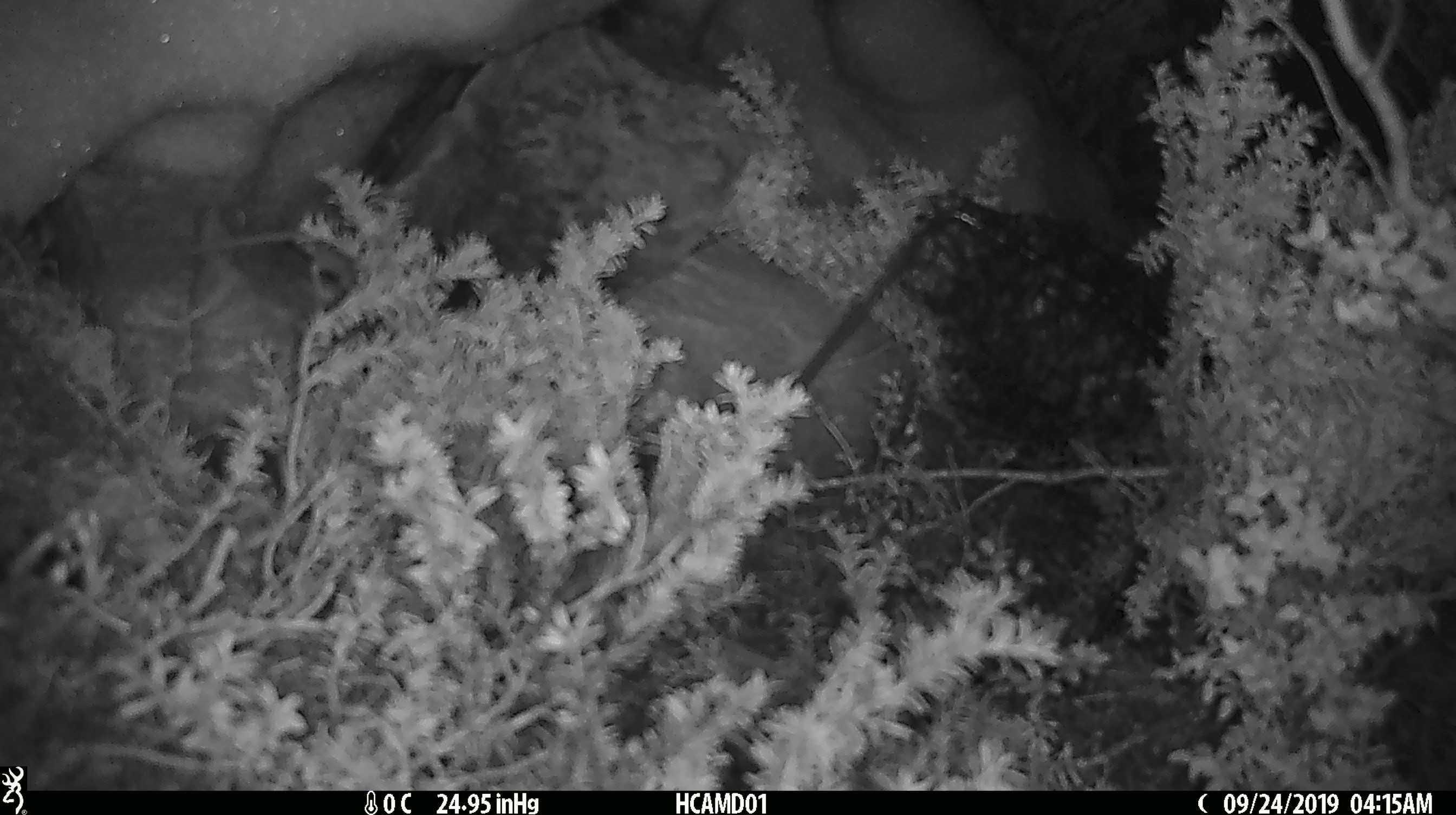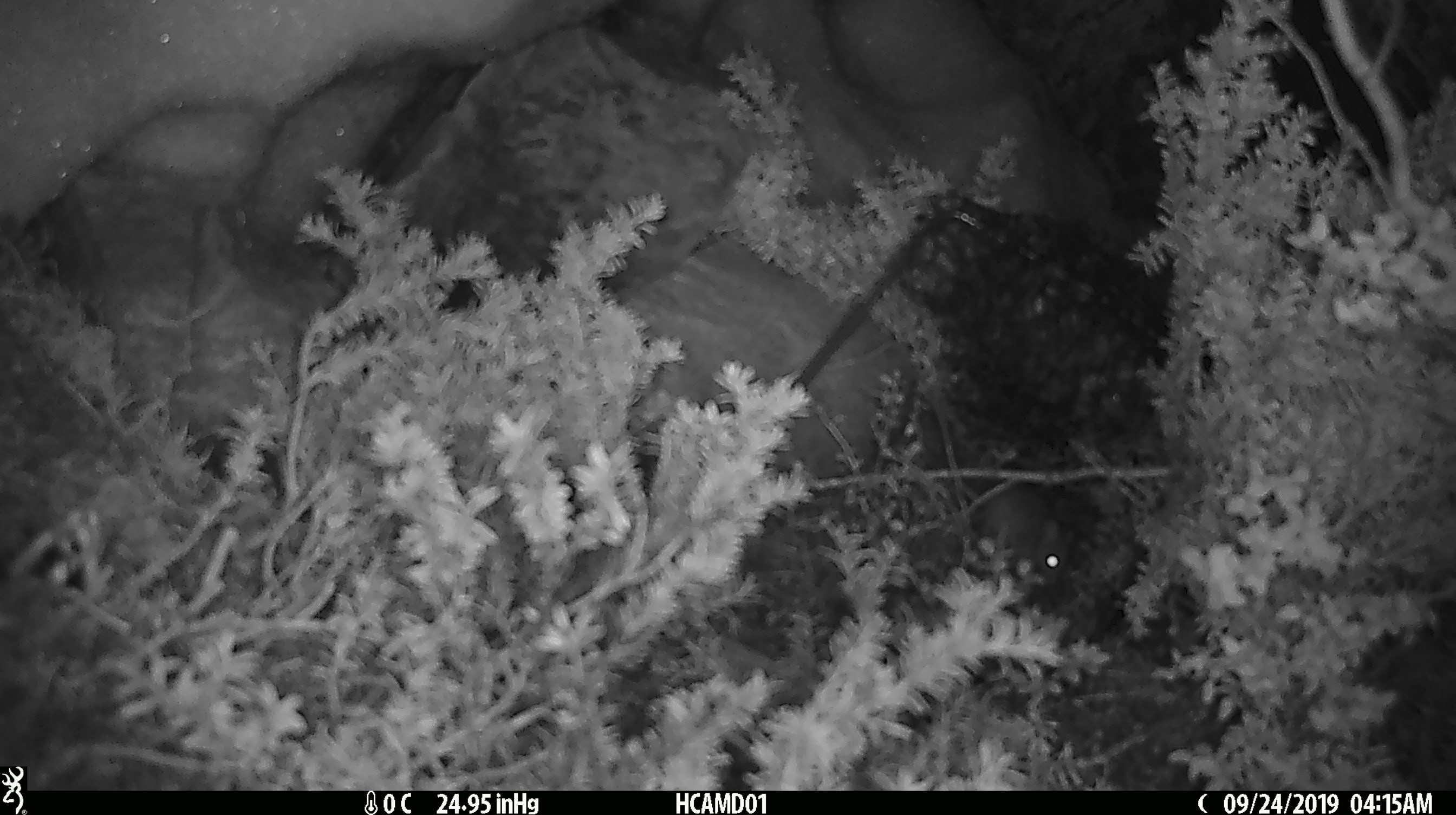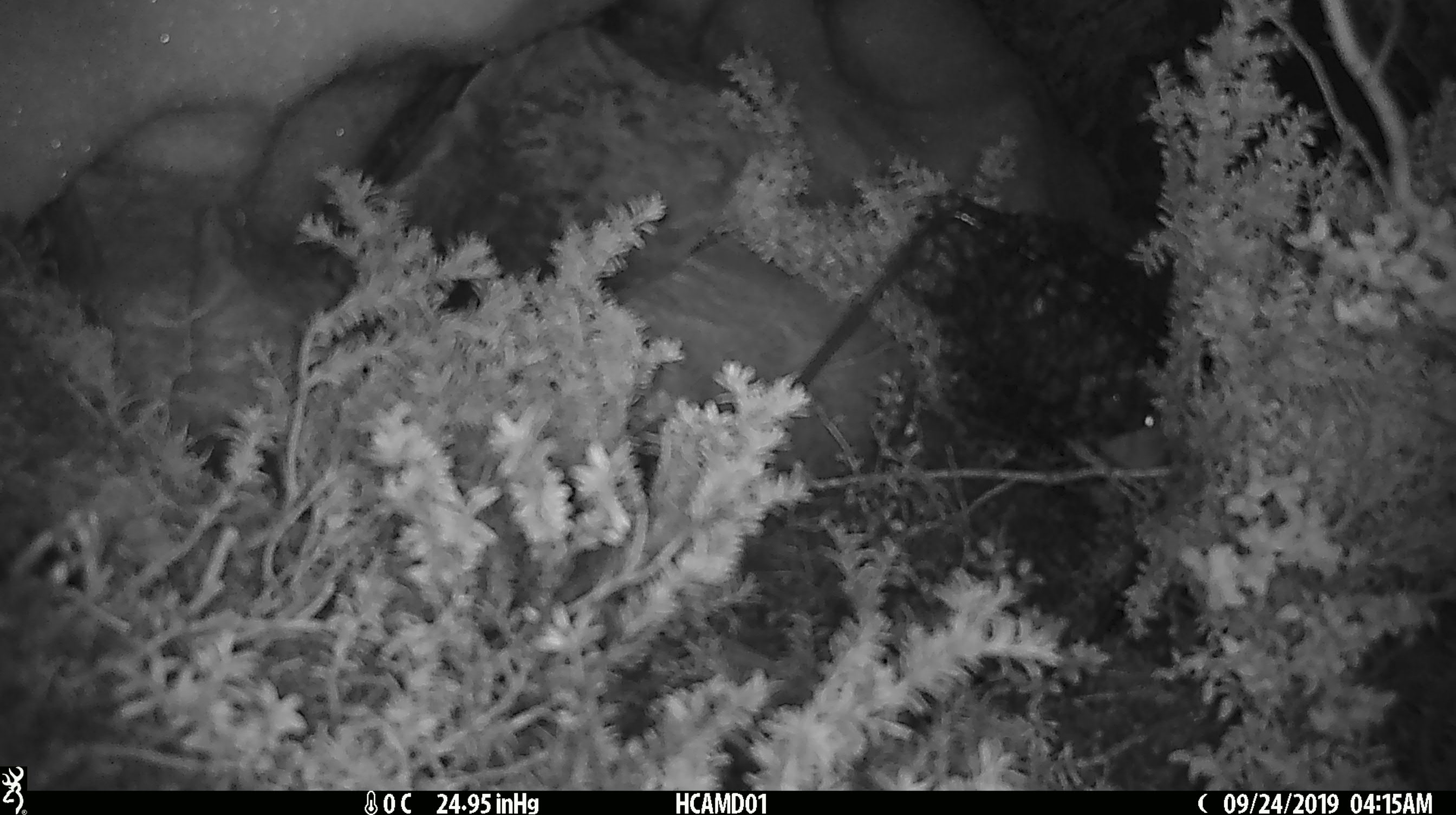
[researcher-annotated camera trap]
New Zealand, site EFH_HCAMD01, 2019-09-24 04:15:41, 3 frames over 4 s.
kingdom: Animalia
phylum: Chordata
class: Mammalia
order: Rodentia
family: Muridae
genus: Mus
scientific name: Mus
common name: mouse